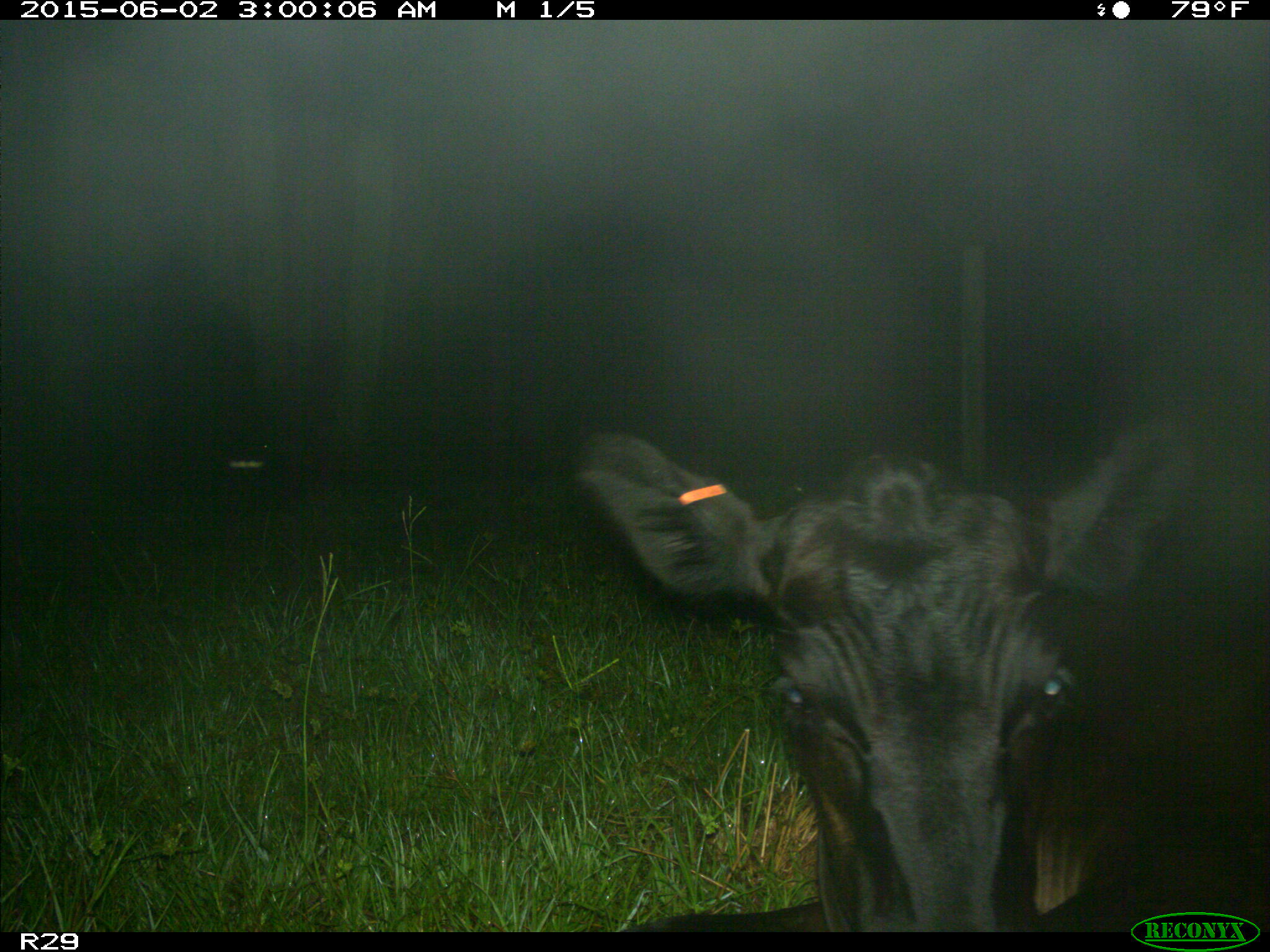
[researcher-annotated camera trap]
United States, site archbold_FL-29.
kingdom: Animalia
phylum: Chordata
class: Mammalia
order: Artiodactyla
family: Bovidae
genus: Bos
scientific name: Bos taurus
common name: domestic cow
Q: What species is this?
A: Bos taurus (domestic cow).